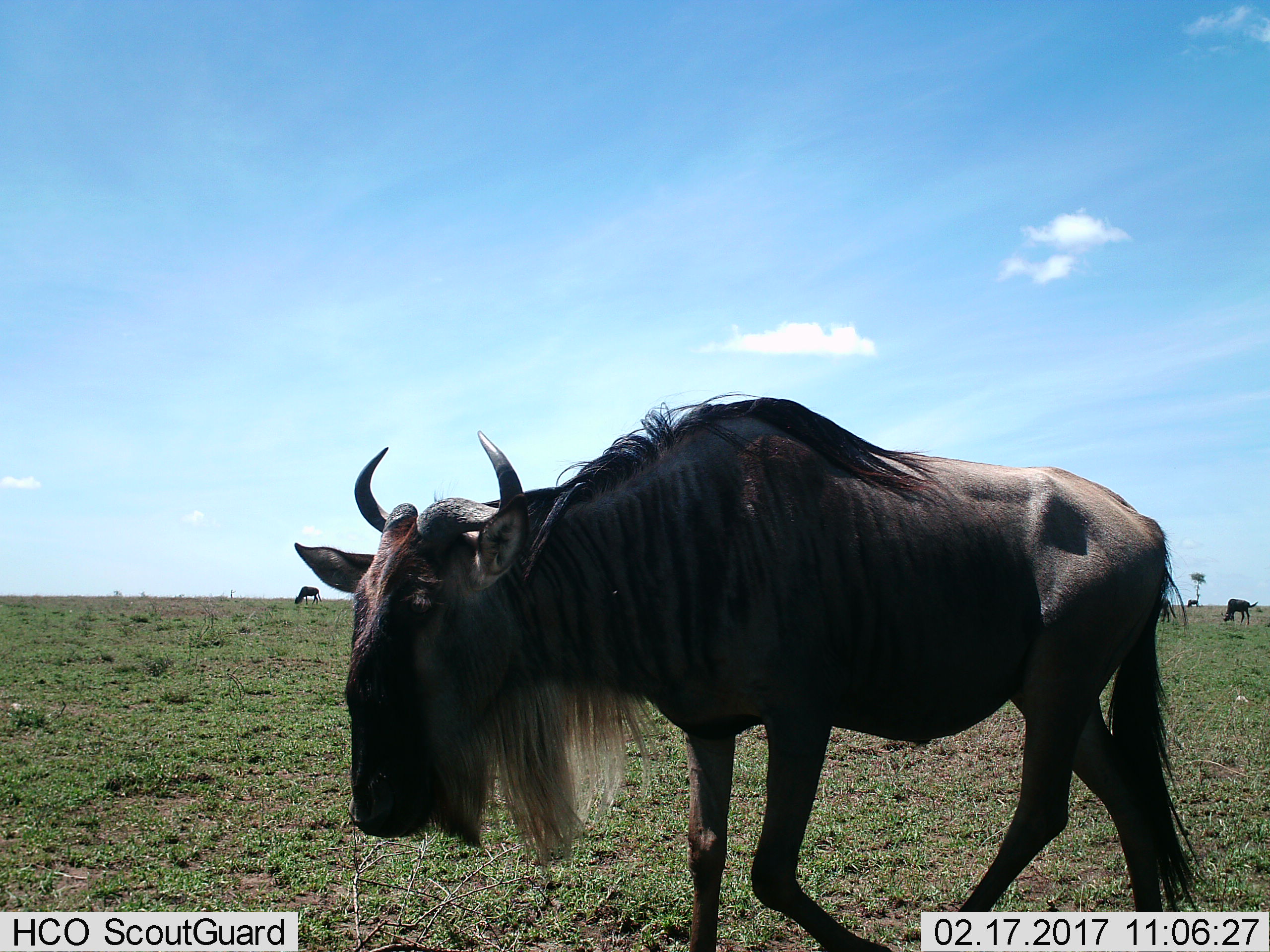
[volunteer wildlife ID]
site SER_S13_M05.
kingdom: Animalia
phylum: Chordata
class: Mammalia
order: Artiodactyla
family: Bovidae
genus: Connochaetes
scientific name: Connochaetes taurinus taurinus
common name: blue wildebeest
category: wildebeestblue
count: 5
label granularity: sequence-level